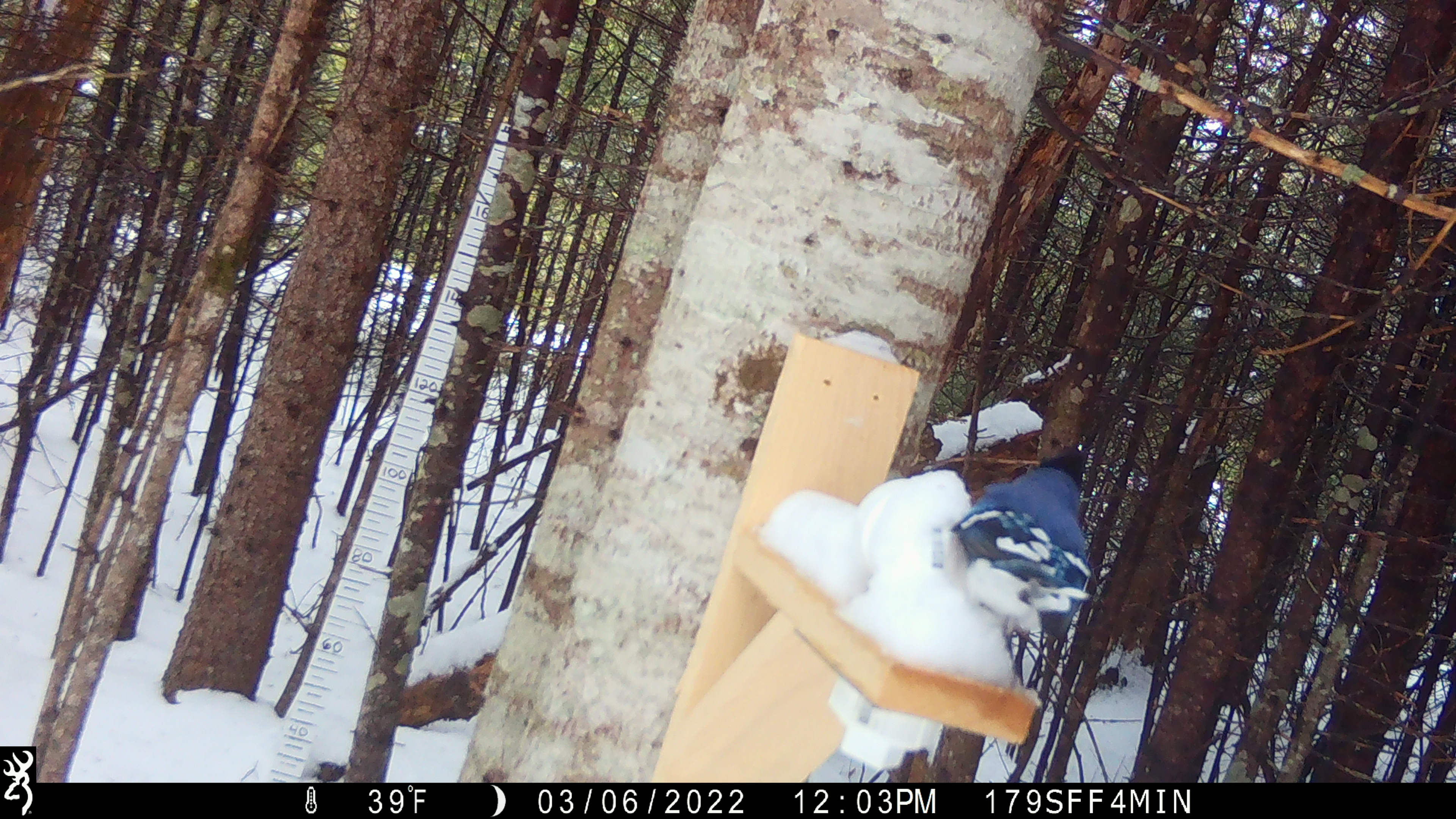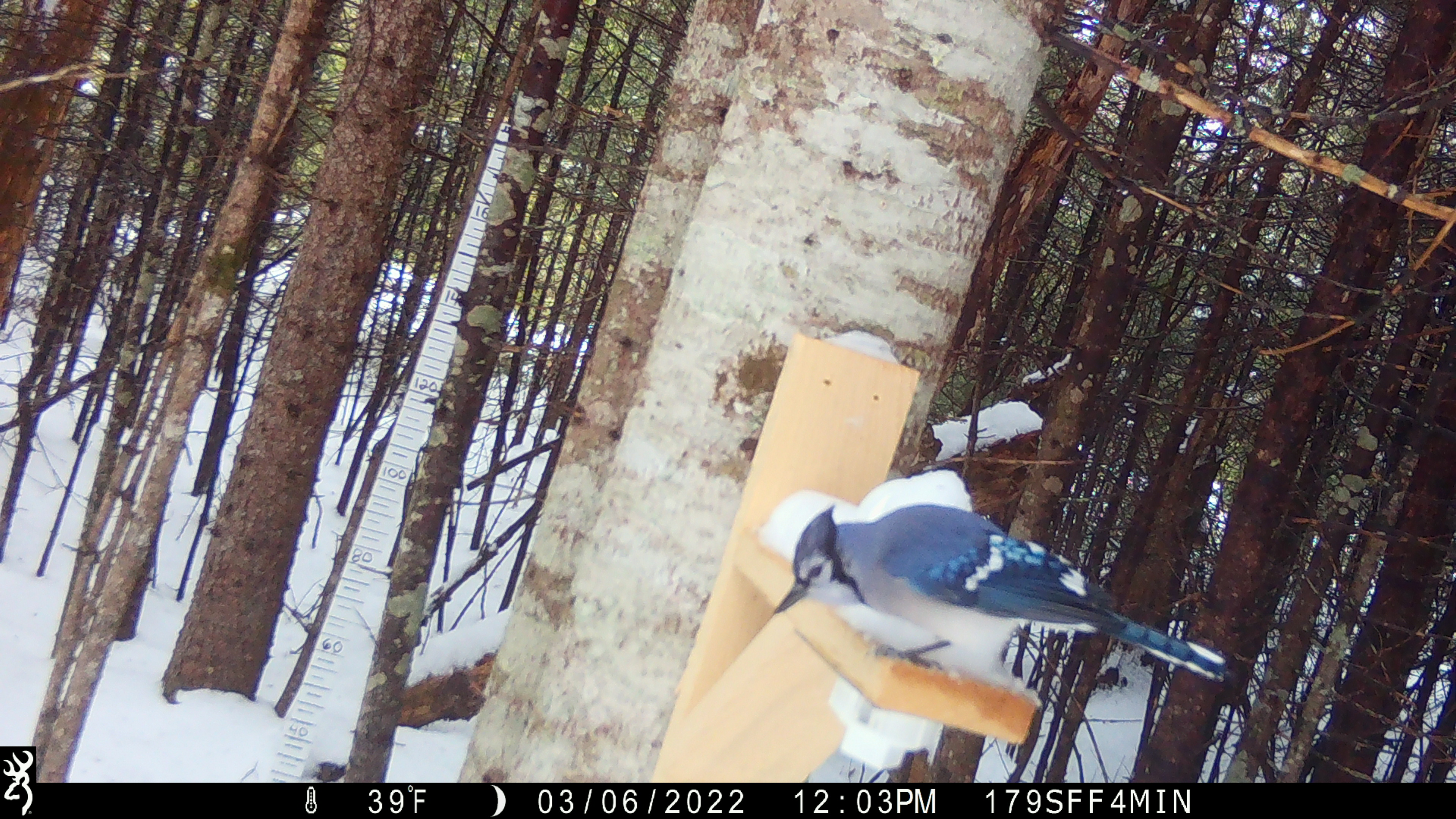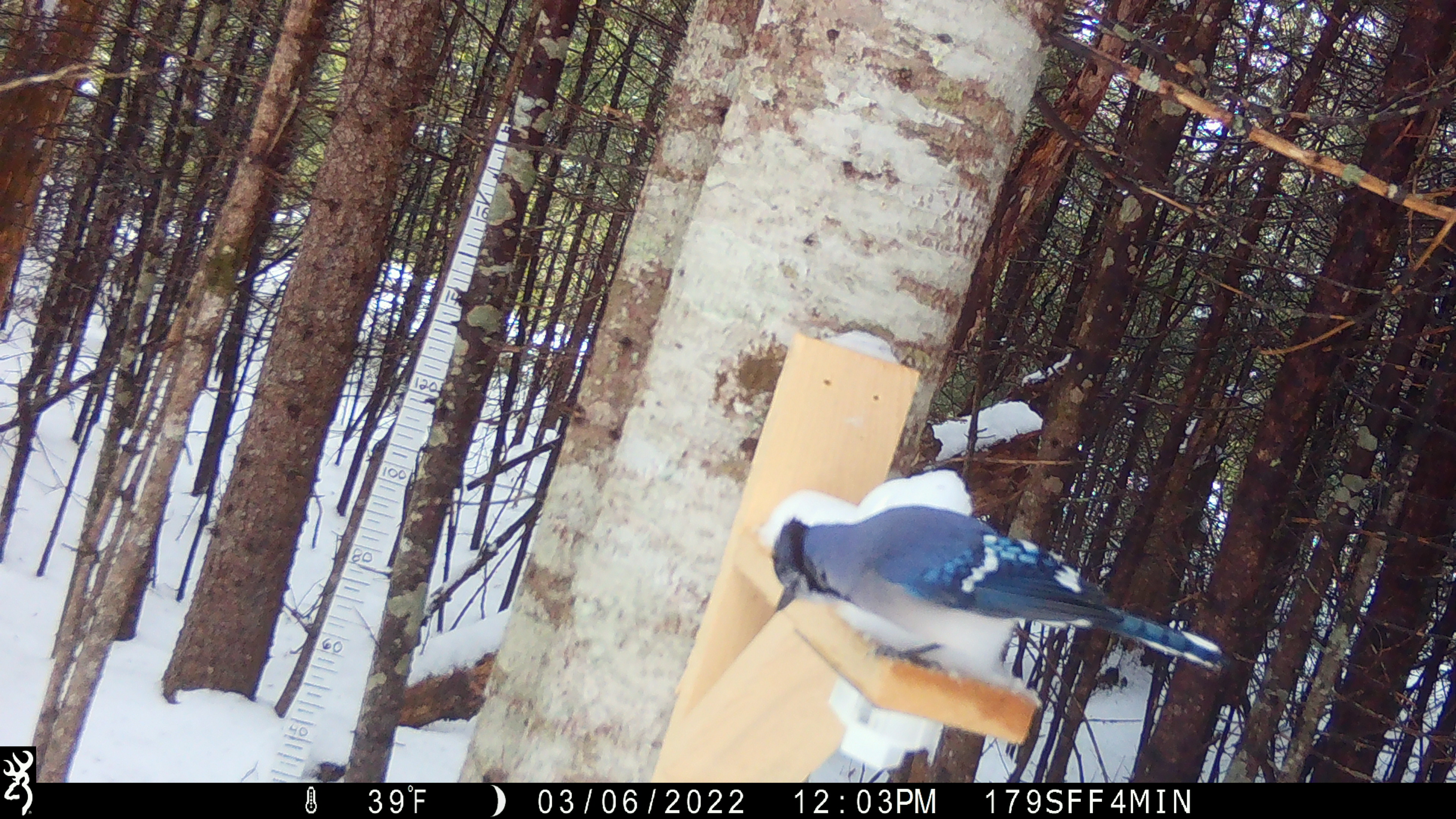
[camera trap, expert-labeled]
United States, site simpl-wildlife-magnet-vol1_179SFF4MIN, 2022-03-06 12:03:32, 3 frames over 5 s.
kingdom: Animalia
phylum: Chordata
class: Aves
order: Passeriformes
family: Corvidae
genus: Cyanocitta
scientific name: Cyanocitta cristata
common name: blue jay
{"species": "blue jay (Cyanocitta cristata)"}